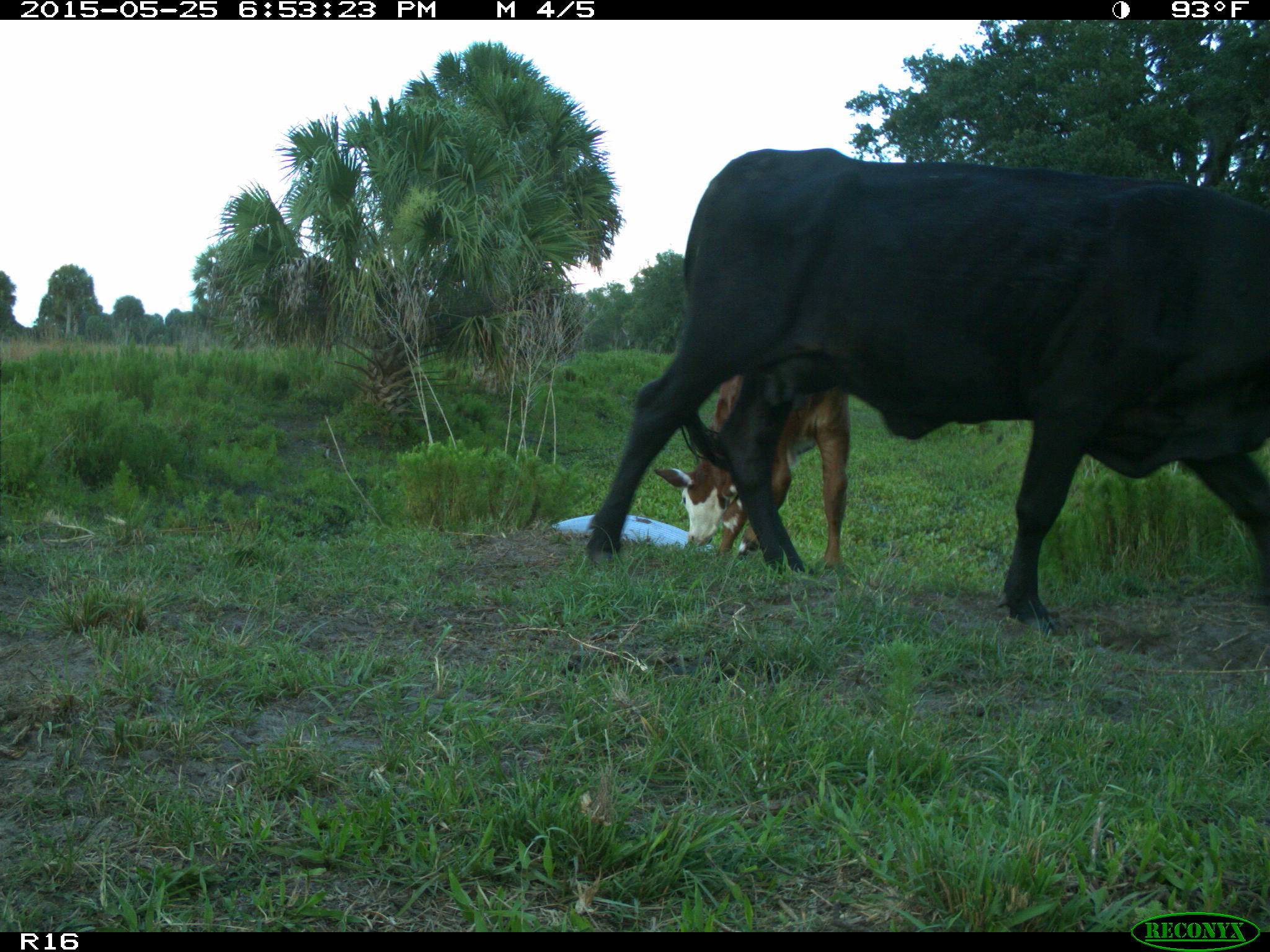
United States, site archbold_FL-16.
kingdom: Animalia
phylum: Chordata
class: Mammalia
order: Artiodactyla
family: Bovidae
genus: Bos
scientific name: Bos taurus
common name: domestic cow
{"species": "Bos taurus (domestic cow)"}